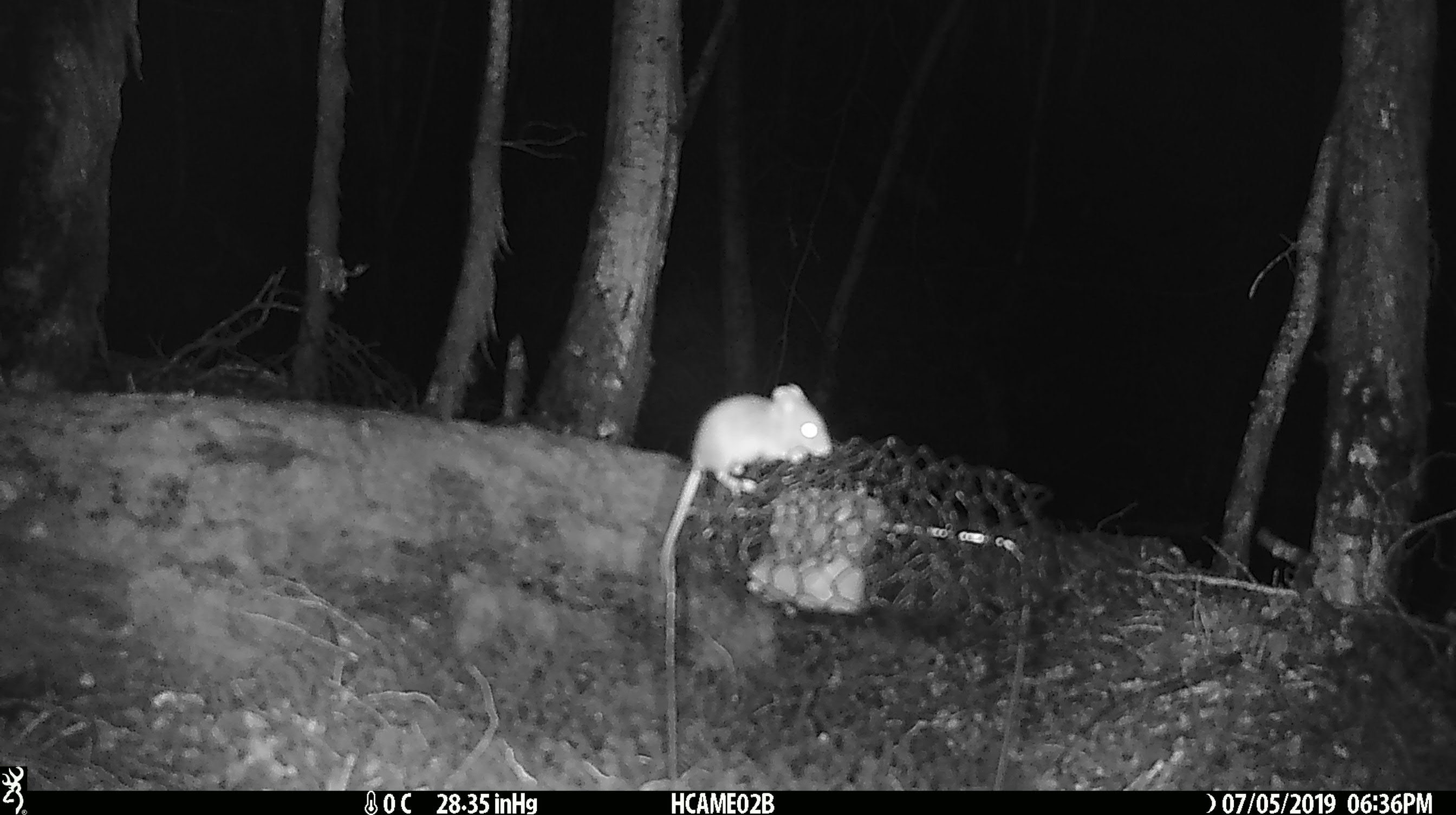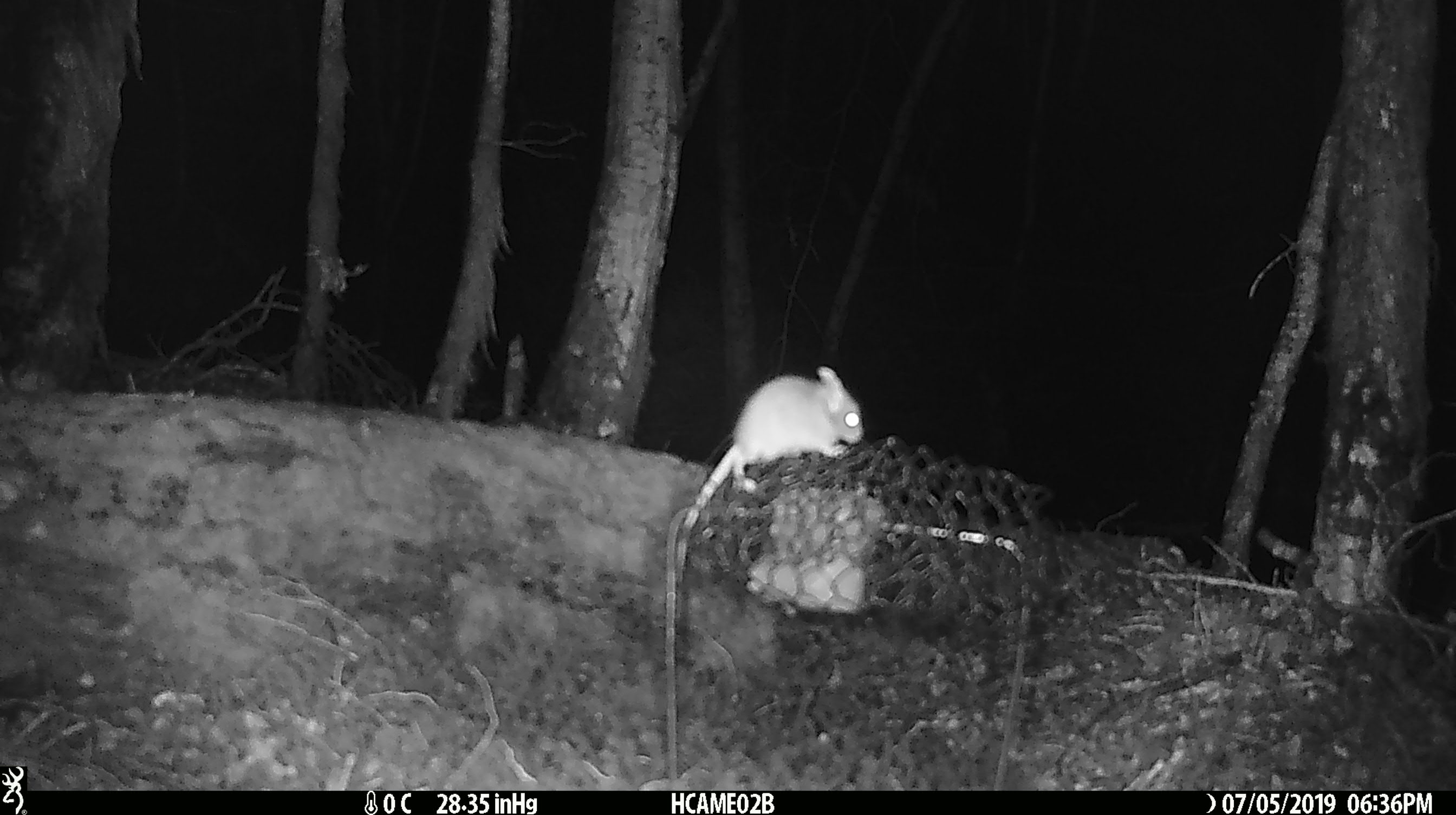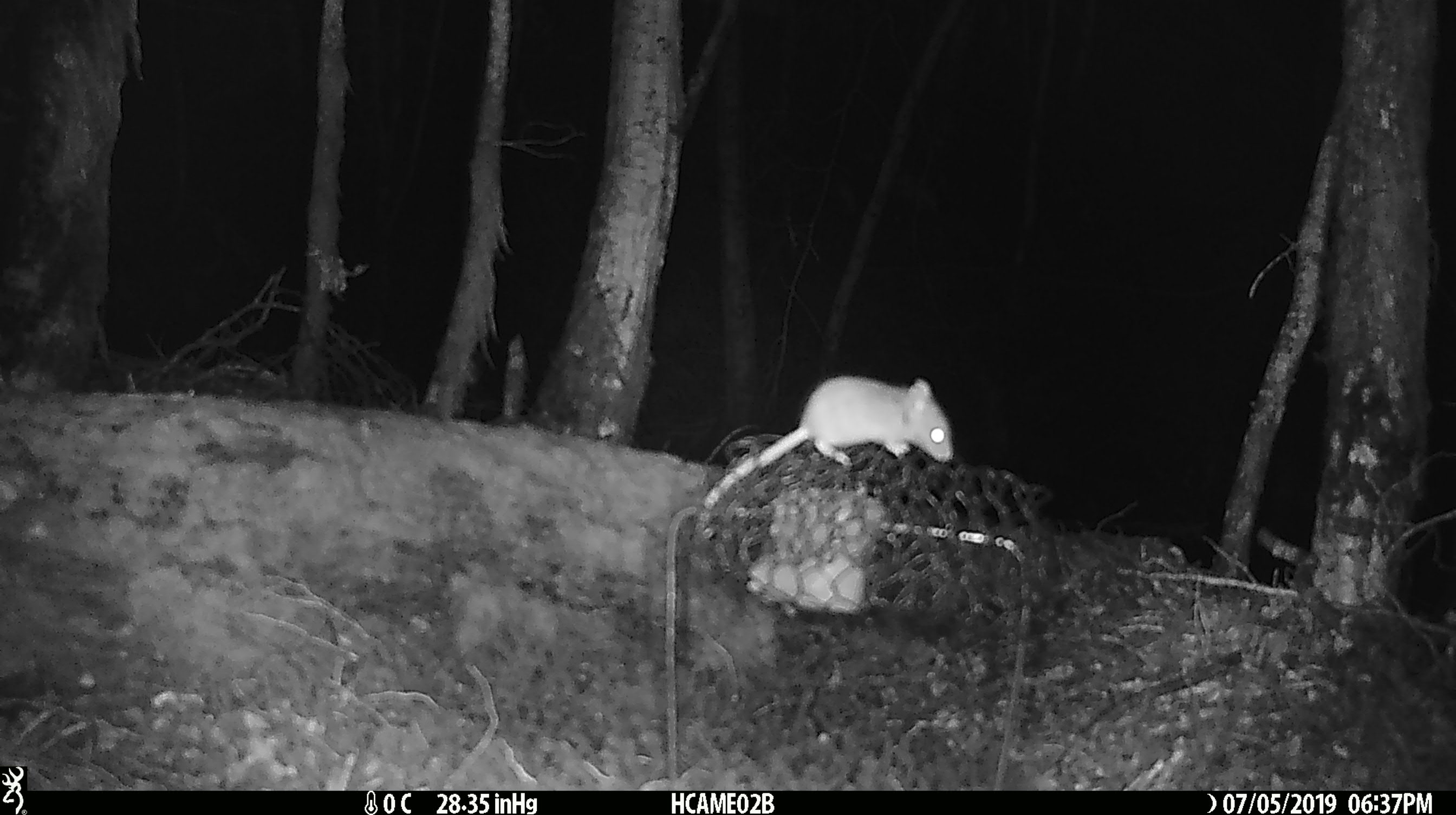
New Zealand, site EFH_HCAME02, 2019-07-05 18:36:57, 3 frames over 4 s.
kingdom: Animalia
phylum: Chordata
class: Mammalia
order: Rodentia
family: Muridae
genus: Mus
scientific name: Mus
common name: mouse